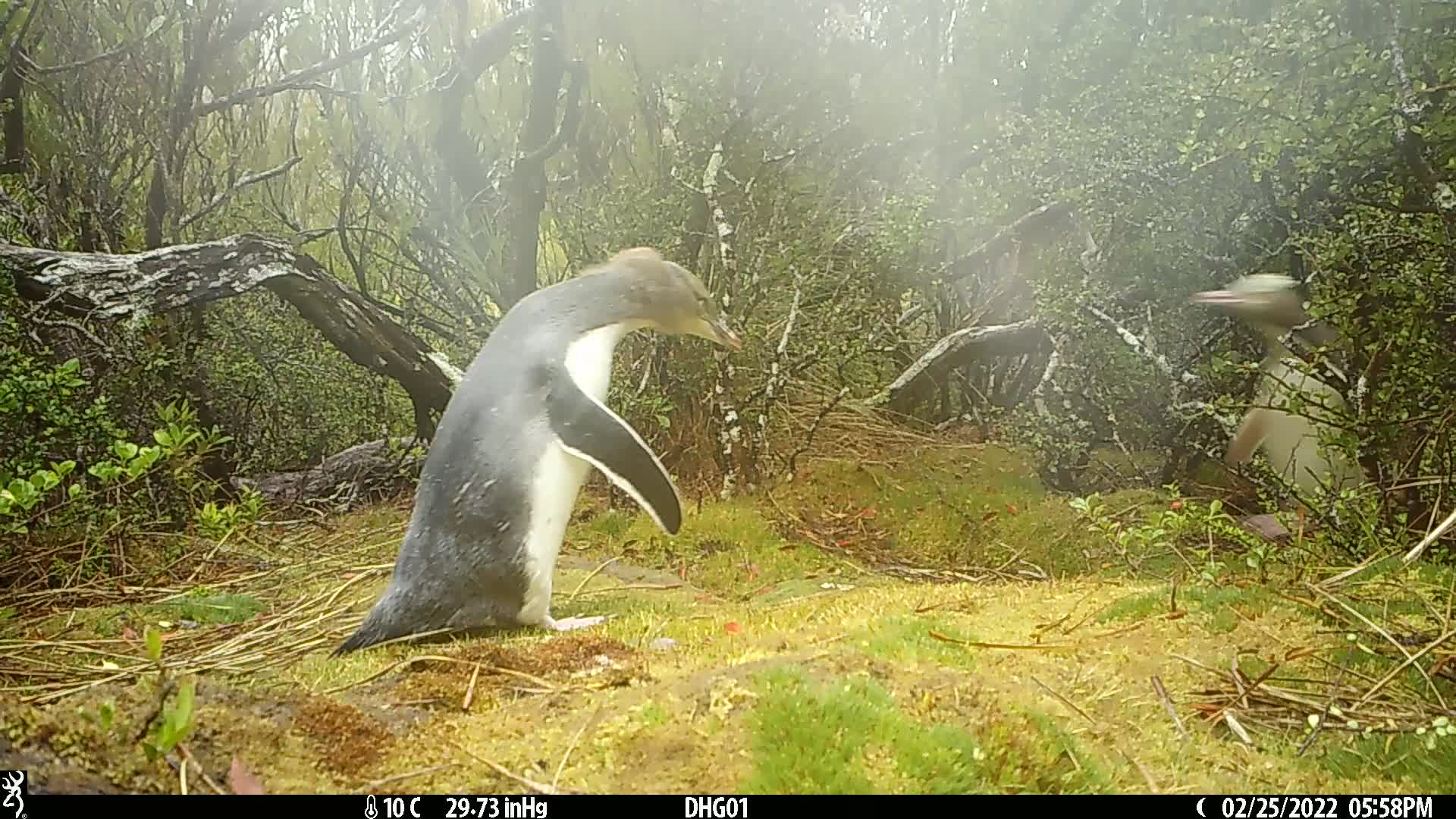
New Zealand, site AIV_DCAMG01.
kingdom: Animalia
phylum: Chordata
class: Aves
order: Sphenisciformes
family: Spheniscidae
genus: Megadyptes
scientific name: Megadyptes antipodes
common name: yellow-eyed penguin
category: yellow eyed penguin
Yellow eyed penguin (yellow-eyed penguin) (Megadyptes antipodes).